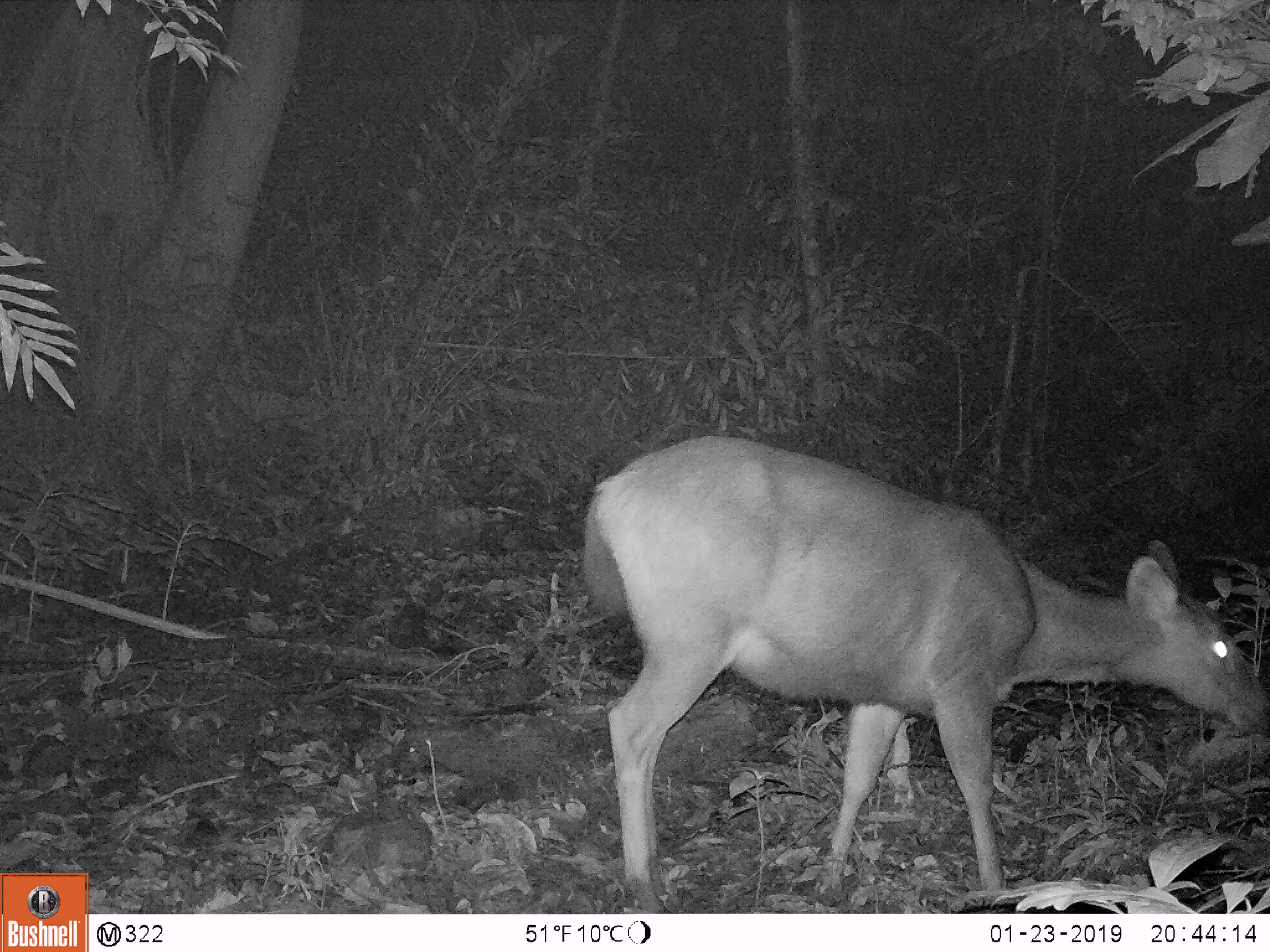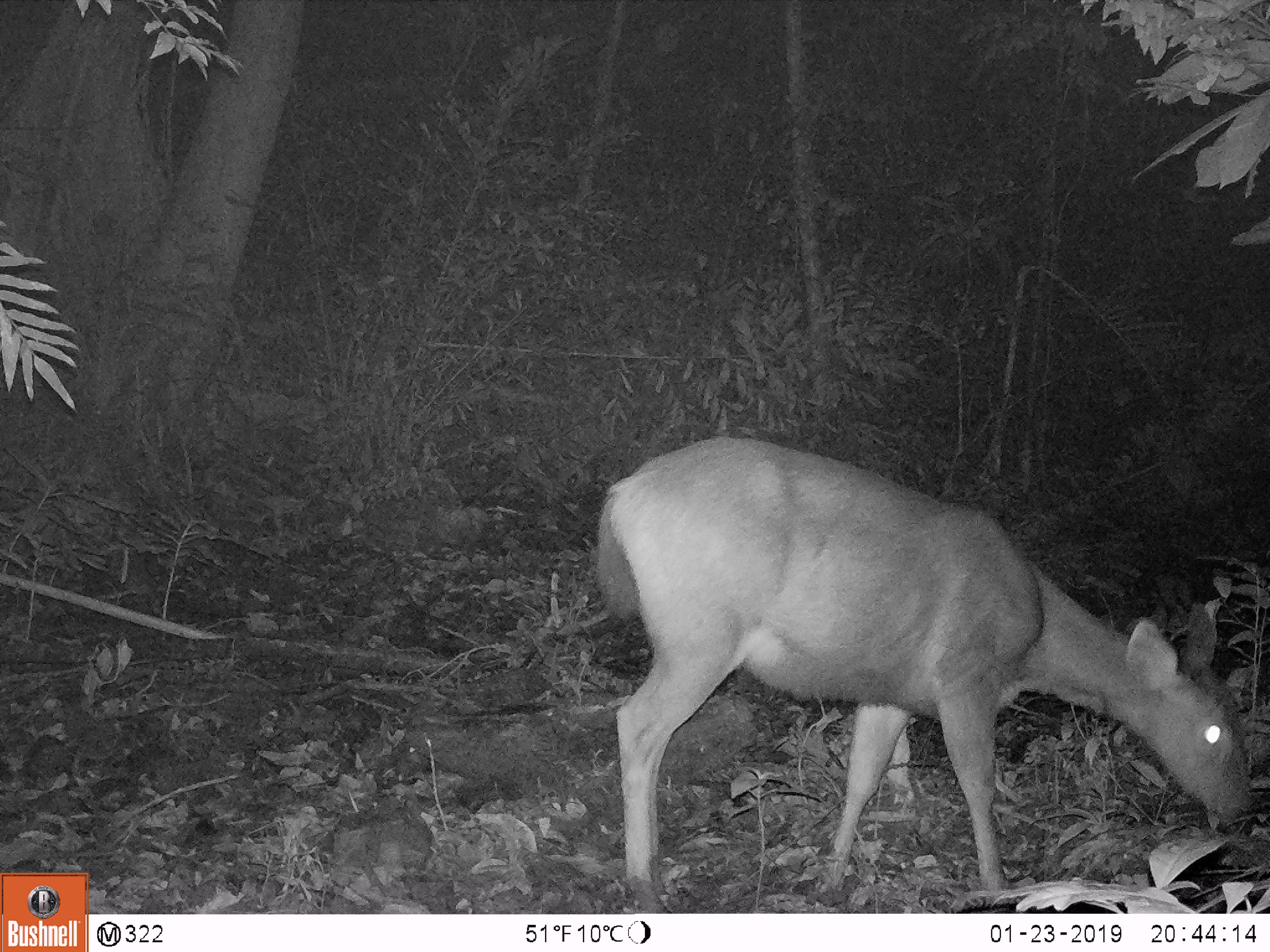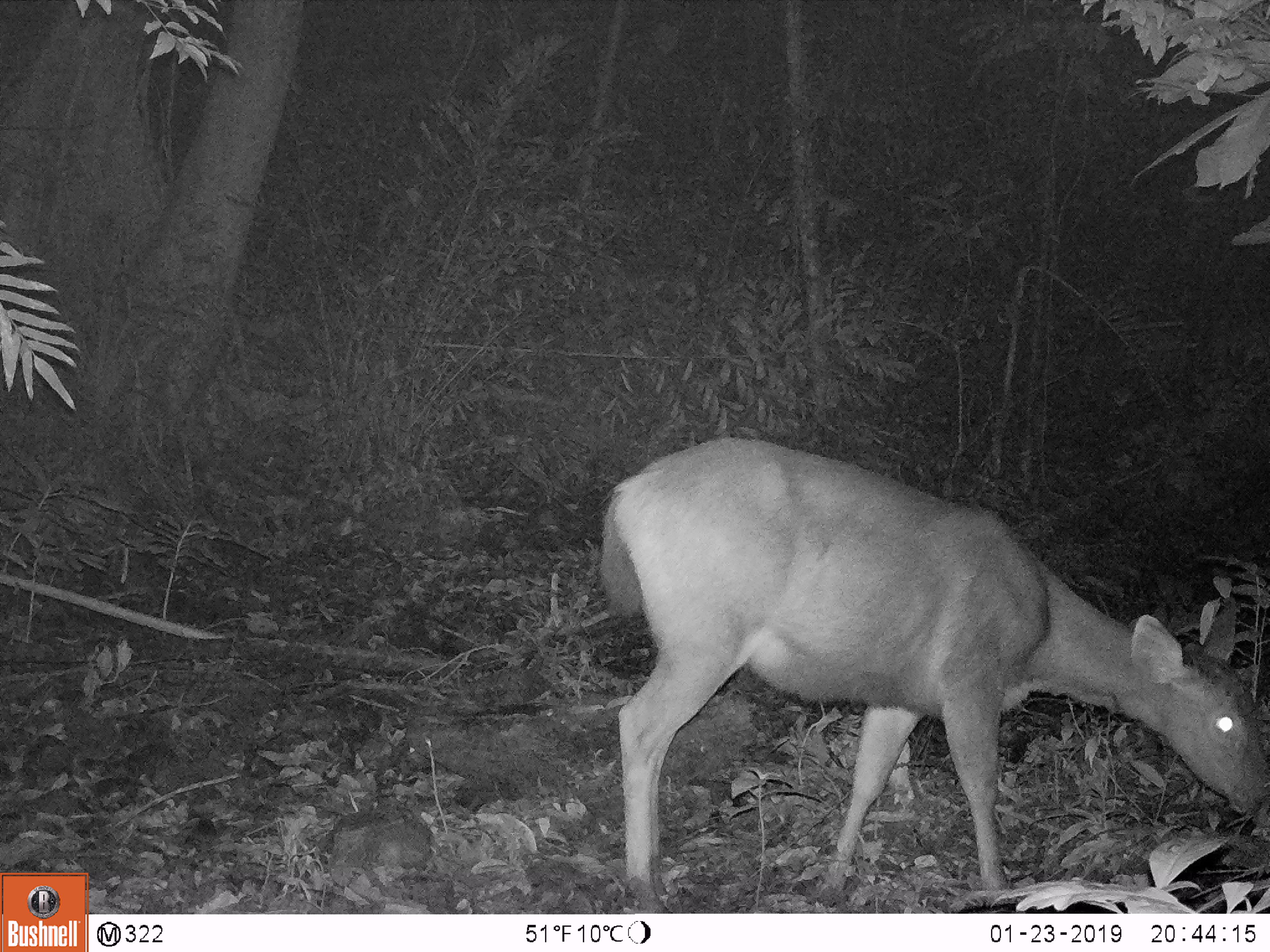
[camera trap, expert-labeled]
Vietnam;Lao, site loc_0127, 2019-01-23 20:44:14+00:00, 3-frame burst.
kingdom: Animalia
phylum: Chordata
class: Mammalia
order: Artiodactyla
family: Cervidae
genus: Rusa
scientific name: Rusa unicolor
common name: sambar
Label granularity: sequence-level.